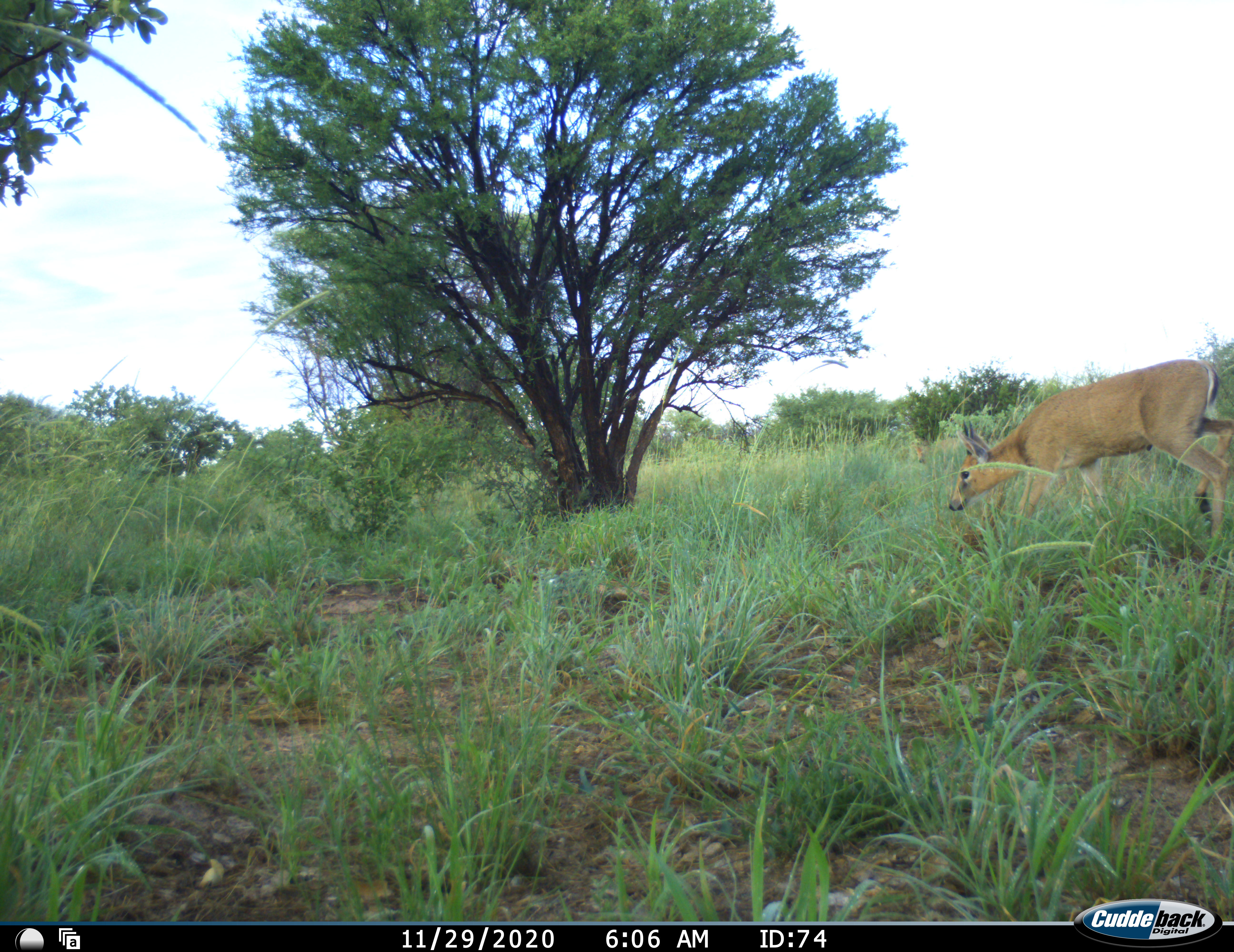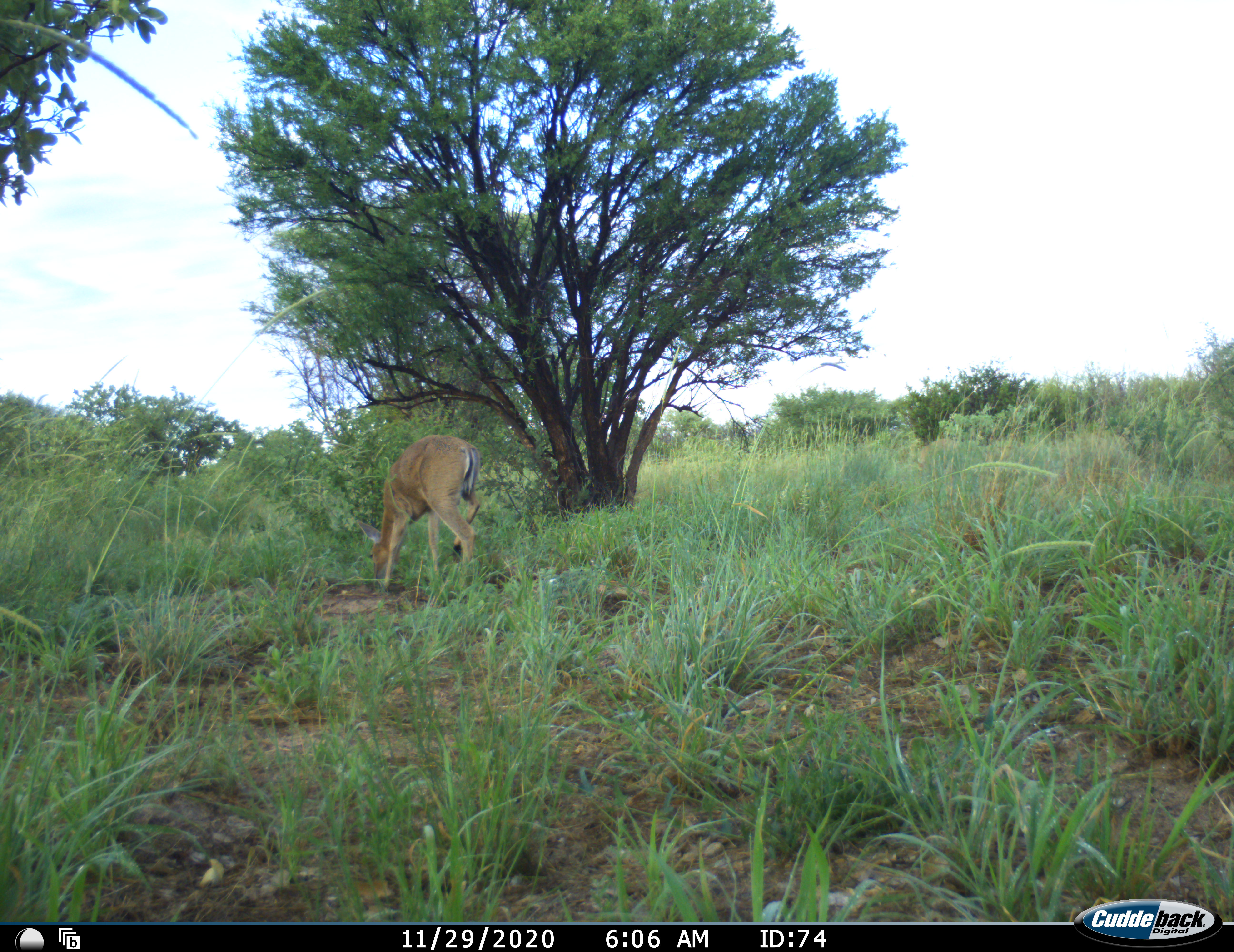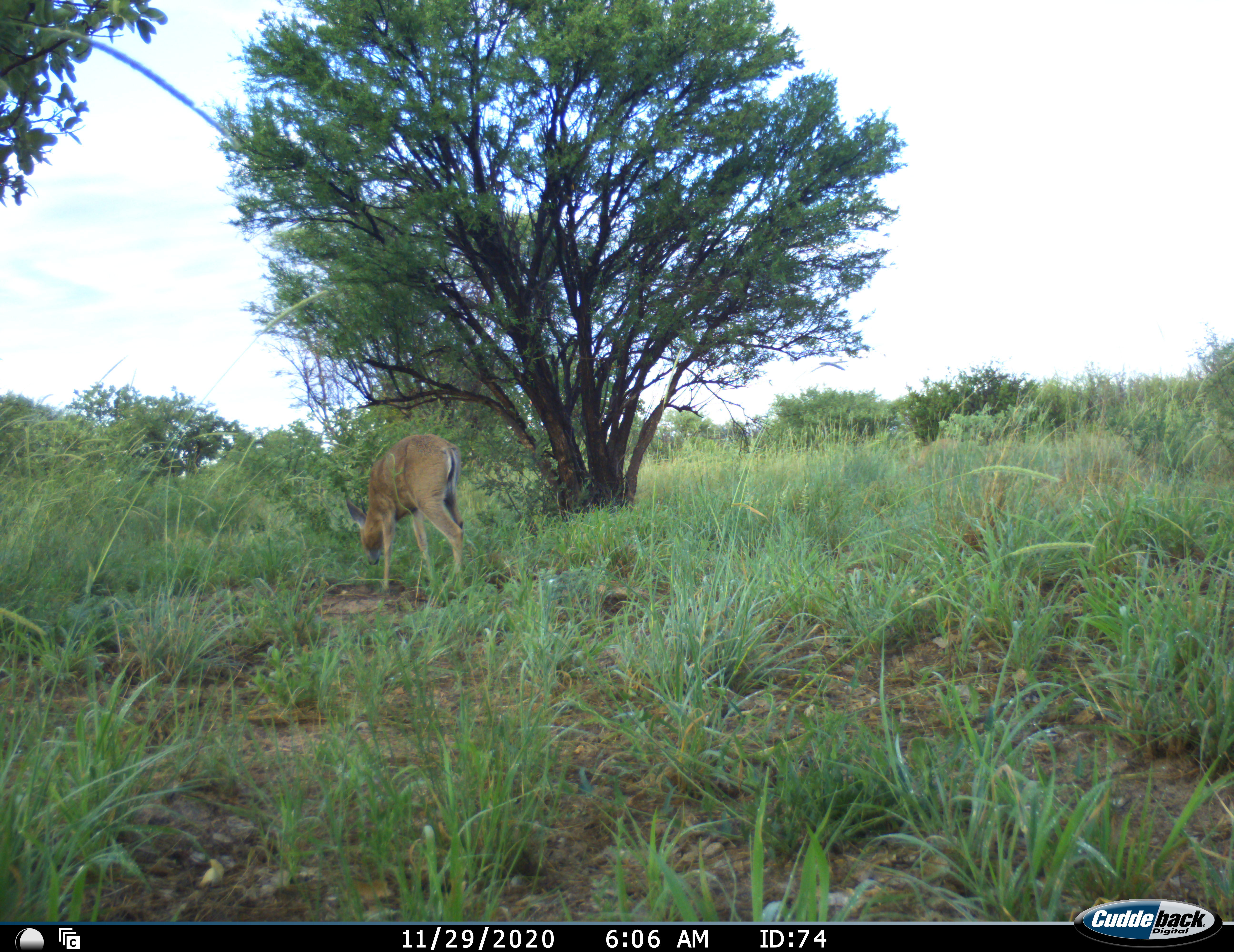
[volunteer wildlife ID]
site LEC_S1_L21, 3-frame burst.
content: unidentified animal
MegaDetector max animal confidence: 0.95